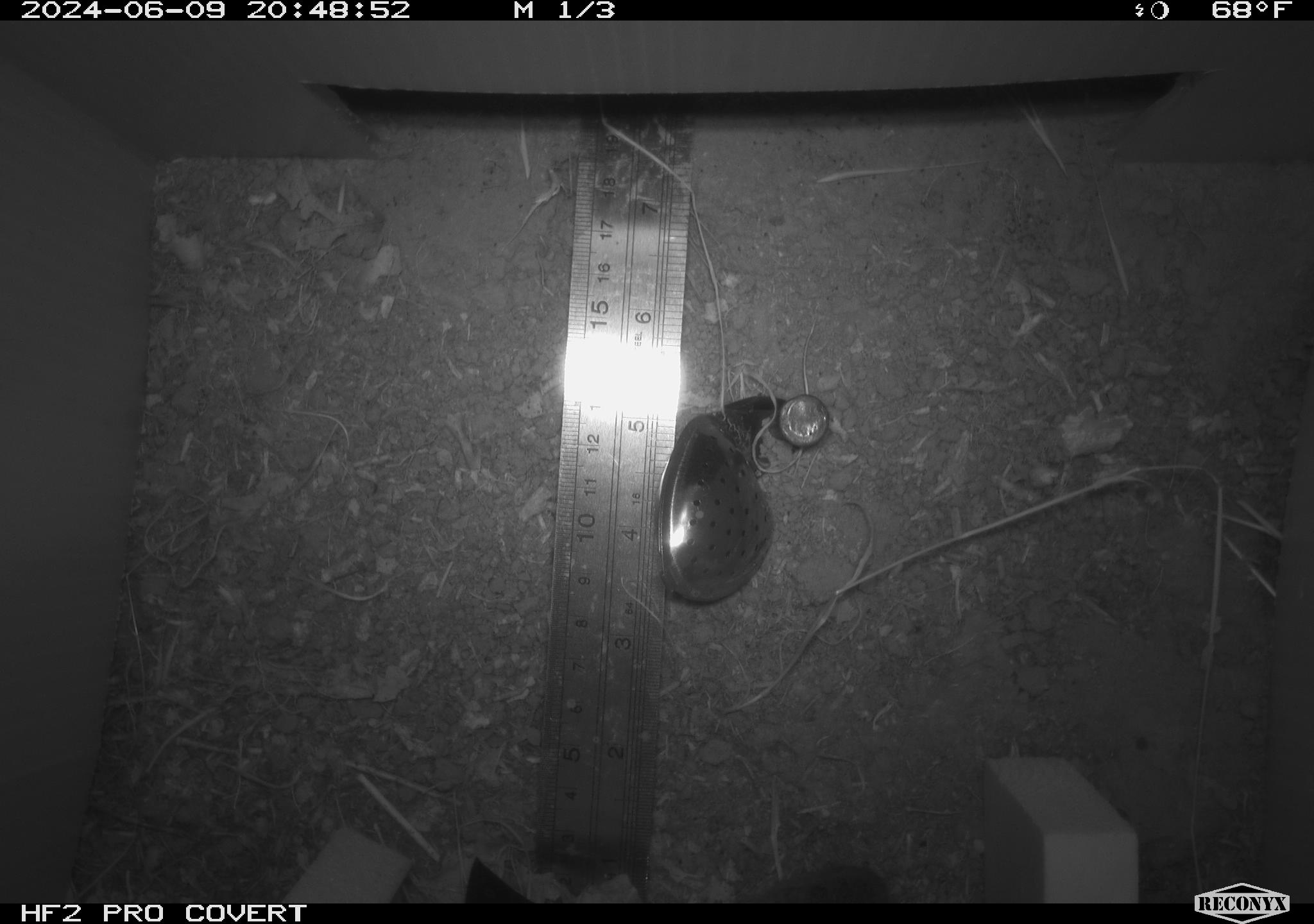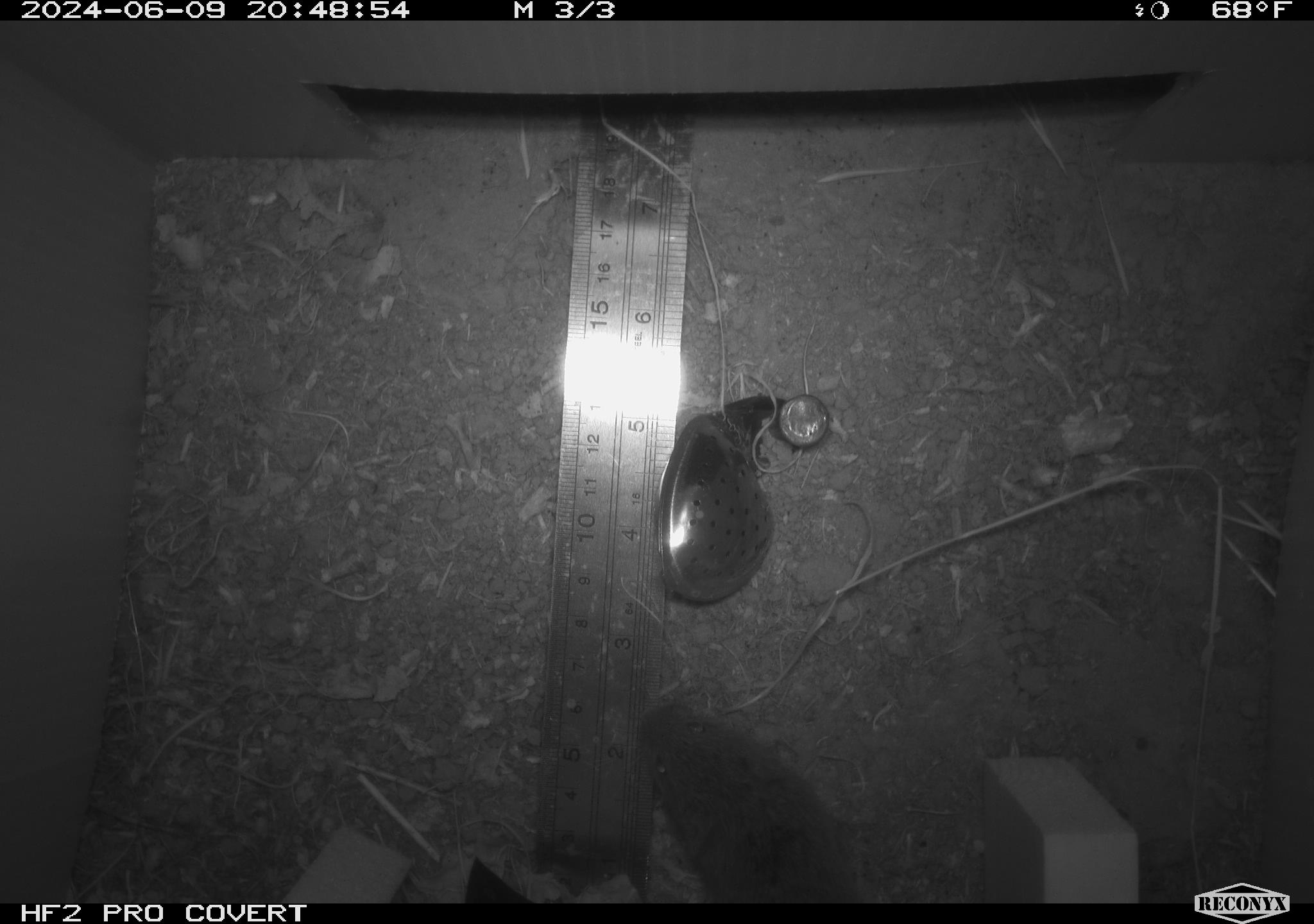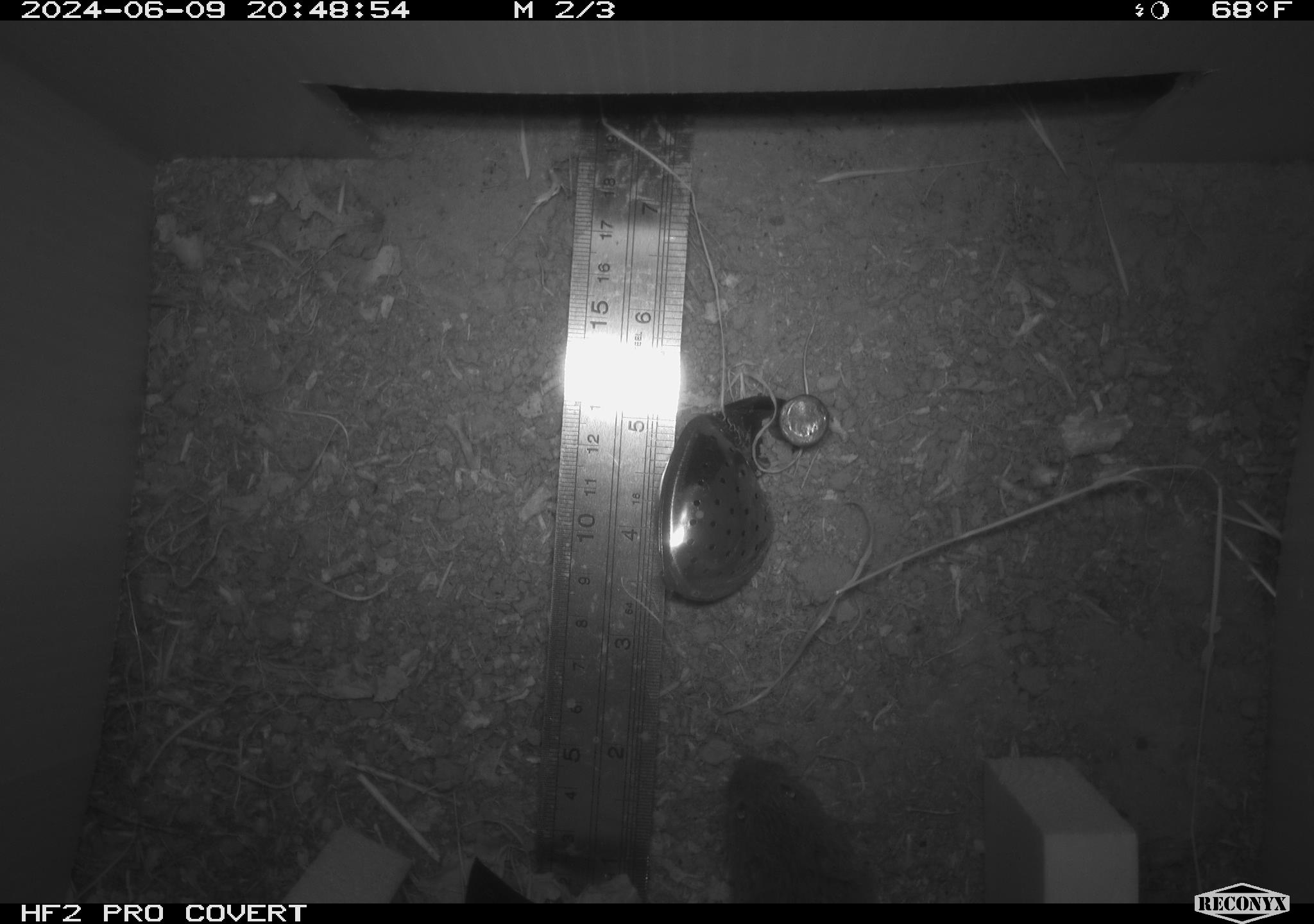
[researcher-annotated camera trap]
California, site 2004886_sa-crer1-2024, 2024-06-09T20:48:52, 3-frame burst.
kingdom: Animalia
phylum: Chordata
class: Mammalia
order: Rodentia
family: Cricetidae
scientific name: Arvicolinae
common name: voles, lemmings, and muskrats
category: arvicolinae subfamily